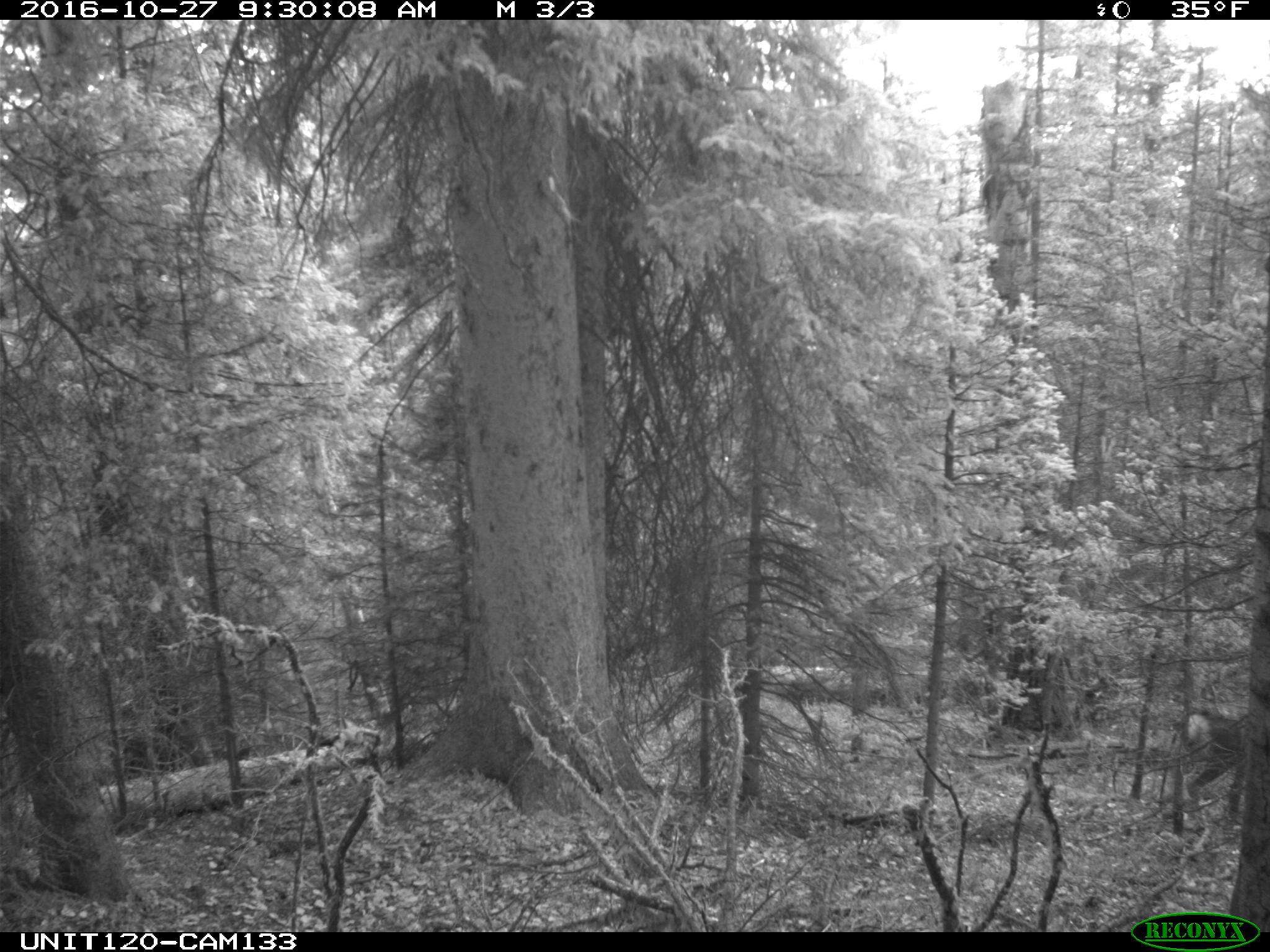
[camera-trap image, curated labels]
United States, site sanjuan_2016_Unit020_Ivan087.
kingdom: Animalia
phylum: Chordata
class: Mammalia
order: Artiodactyla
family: Cervidae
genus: Odocoileus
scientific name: Odocoileus hemionus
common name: mule deer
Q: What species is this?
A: Odocoileus hemionus (mule deer).